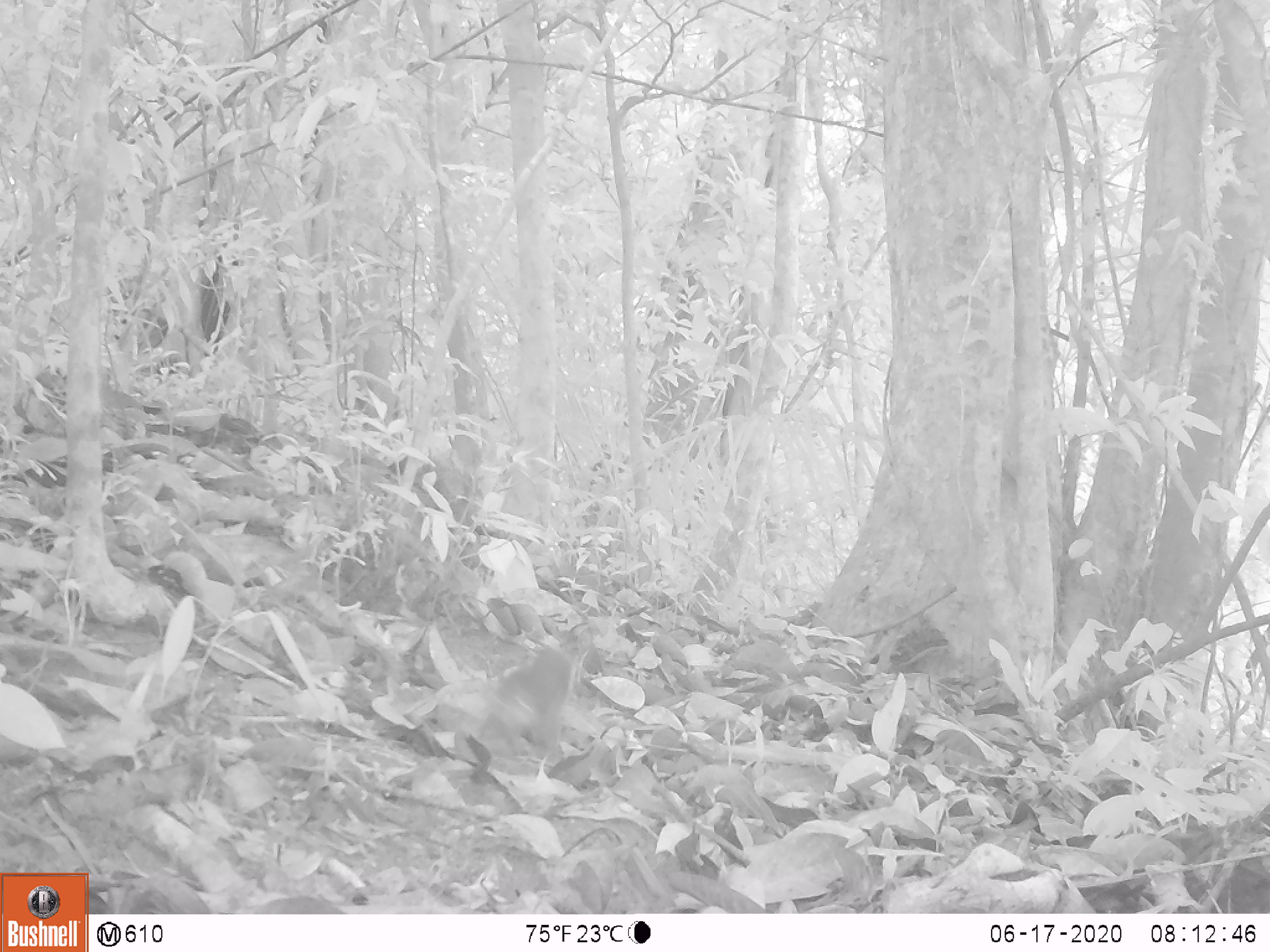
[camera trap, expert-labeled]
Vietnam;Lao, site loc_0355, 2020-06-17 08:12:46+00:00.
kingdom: Animalia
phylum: Chordata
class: Mammalia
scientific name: Mammalia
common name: mammal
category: unidentified small mammal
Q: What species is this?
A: Unidentified small mammal (mammal) (Mammalia).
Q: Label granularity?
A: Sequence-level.